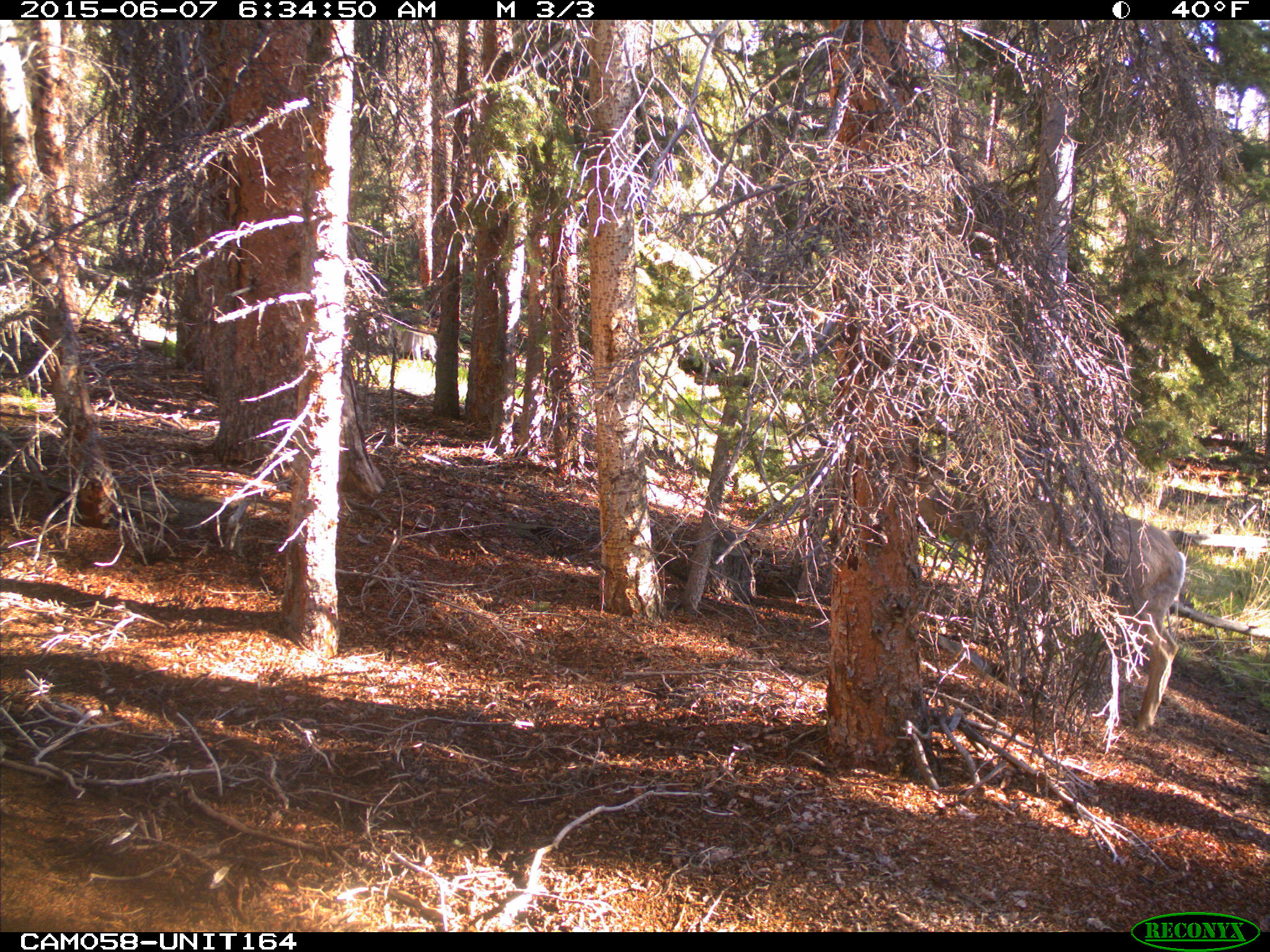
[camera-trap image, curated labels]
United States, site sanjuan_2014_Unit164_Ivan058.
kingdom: Animalia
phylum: Chordata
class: Mammalia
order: Artiodactyla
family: Cervidae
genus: Odocoileus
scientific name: Odocoileus hemionus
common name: mule deer